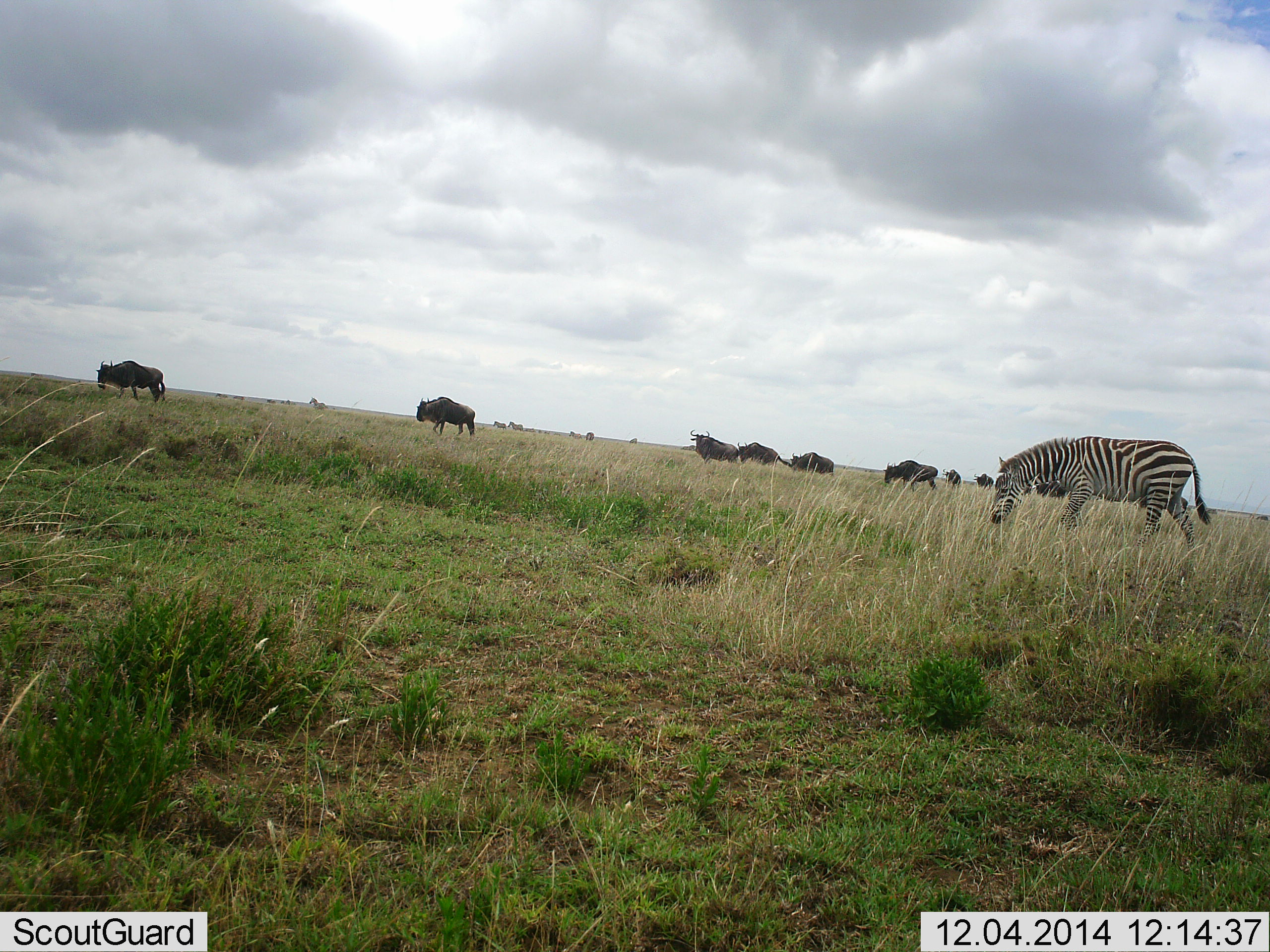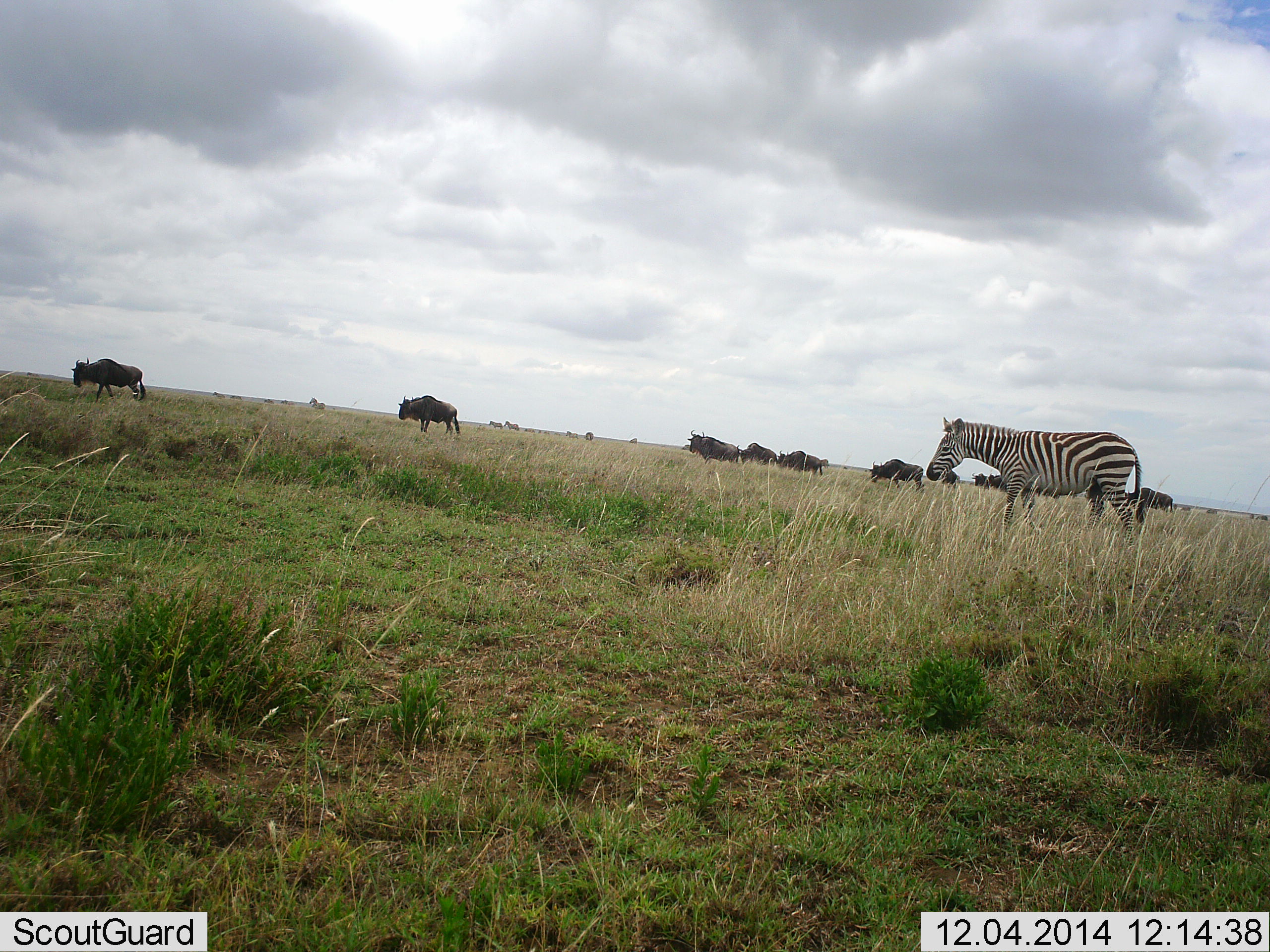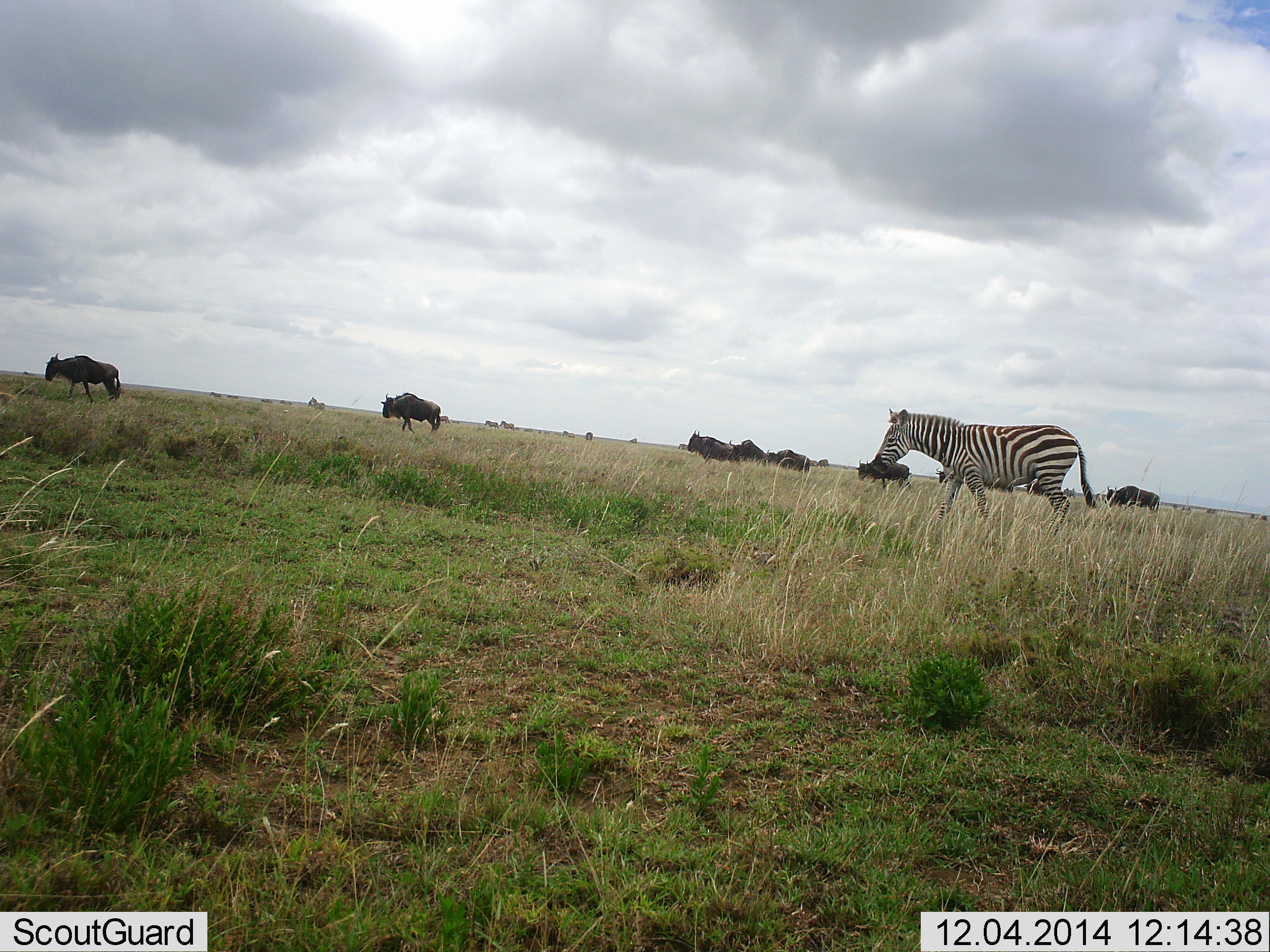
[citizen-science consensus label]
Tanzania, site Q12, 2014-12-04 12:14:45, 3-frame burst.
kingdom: Animalia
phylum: Chordata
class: Mammalia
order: Artiodactyla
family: Bovidae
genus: Connochaetes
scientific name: Connochaetes taurinus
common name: blue wildebeest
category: wildebeest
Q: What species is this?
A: Wildebeest (blue wildebeest) (Connochaetes taurinus).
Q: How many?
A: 11-50.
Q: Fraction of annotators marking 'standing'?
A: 10%.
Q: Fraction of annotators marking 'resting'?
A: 0%.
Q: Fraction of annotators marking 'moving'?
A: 100%.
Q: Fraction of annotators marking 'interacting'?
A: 0%.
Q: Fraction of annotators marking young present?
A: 0%.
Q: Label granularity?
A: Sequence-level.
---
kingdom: Animalia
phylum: Chordata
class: Mammalia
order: Perissodactyla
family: Equidae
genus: Equus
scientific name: Equus quagga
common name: plains zebra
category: zebra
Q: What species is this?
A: Zebra (plains zebra) (Equus quagga).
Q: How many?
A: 1.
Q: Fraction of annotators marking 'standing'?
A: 36%.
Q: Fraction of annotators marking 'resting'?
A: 0%.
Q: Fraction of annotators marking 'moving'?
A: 73%.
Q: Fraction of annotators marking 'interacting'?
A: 0%.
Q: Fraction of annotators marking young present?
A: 0%.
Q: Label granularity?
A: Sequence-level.